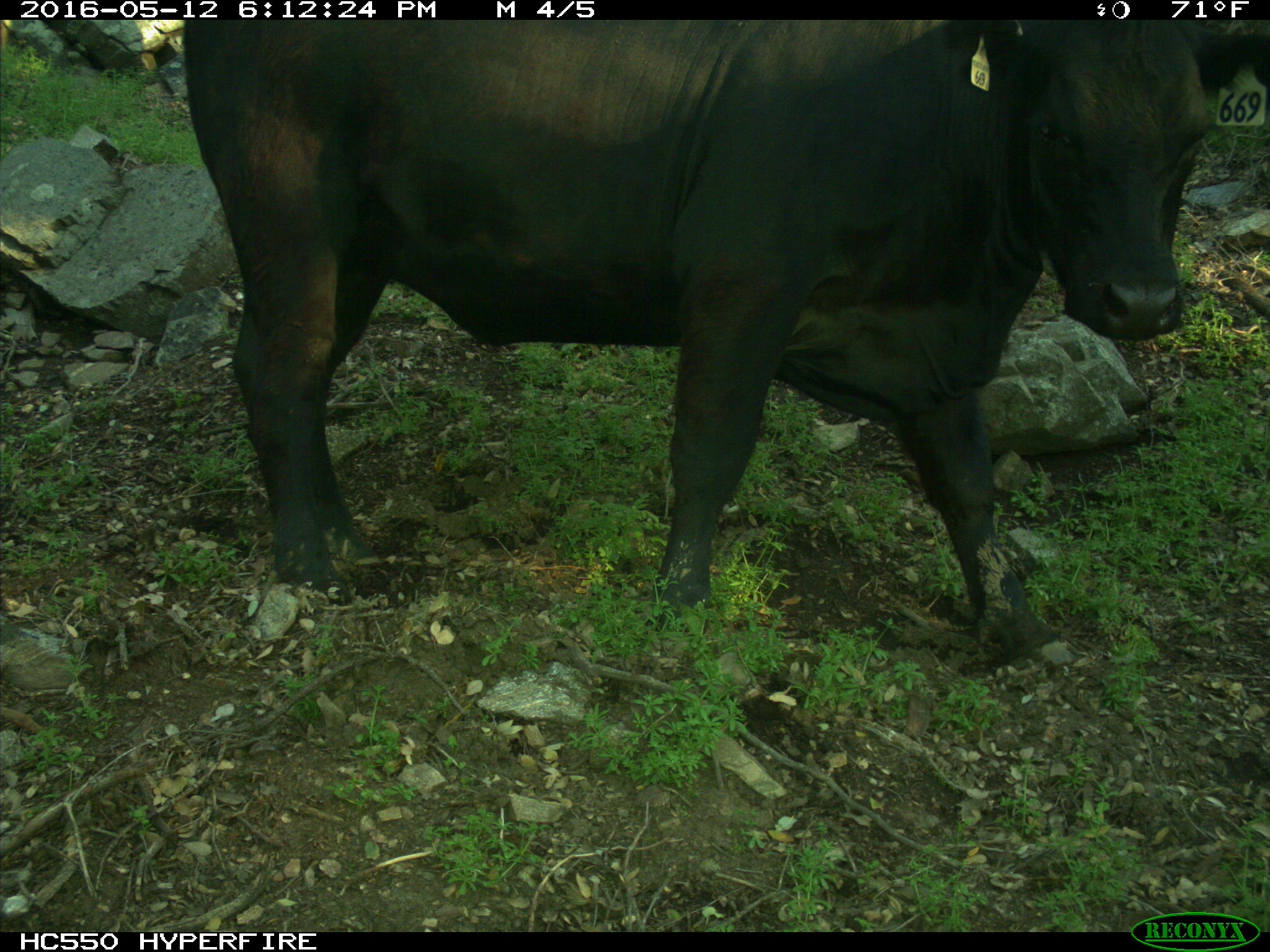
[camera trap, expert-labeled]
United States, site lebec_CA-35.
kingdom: Animalia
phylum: Chordata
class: Mammalia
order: Artiodactyla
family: Bovidae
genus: Bos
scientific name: Bos taurus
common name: domestic cow